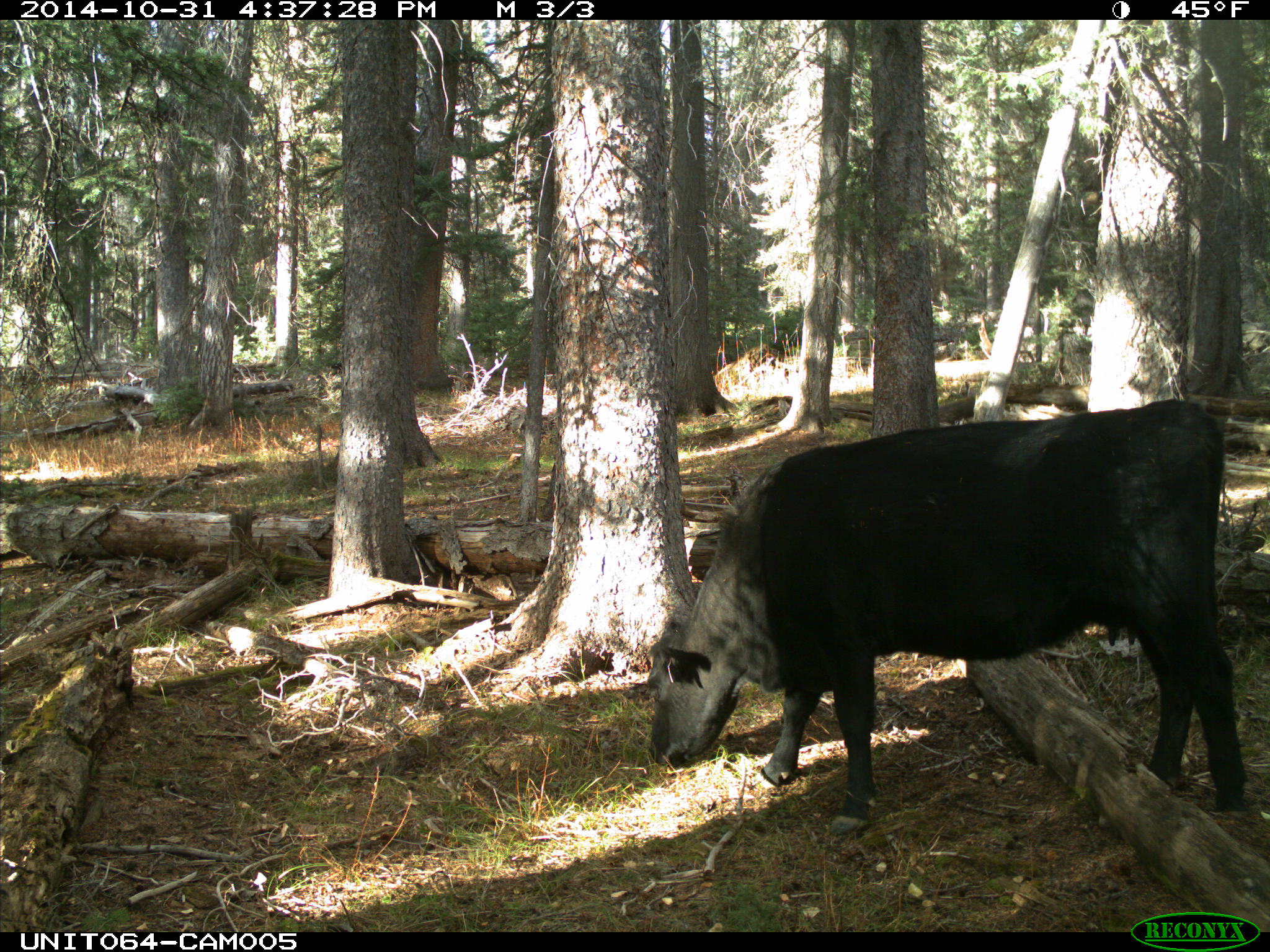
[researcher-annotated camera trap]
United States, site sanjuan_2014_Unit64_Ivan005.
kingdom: Animalia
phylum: Chordata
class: Mammalia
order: Artiodactyla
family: Bovidae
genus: Bos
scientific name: Bos taurus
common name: domestic cow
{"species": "Bos taurus (domestic cow)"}